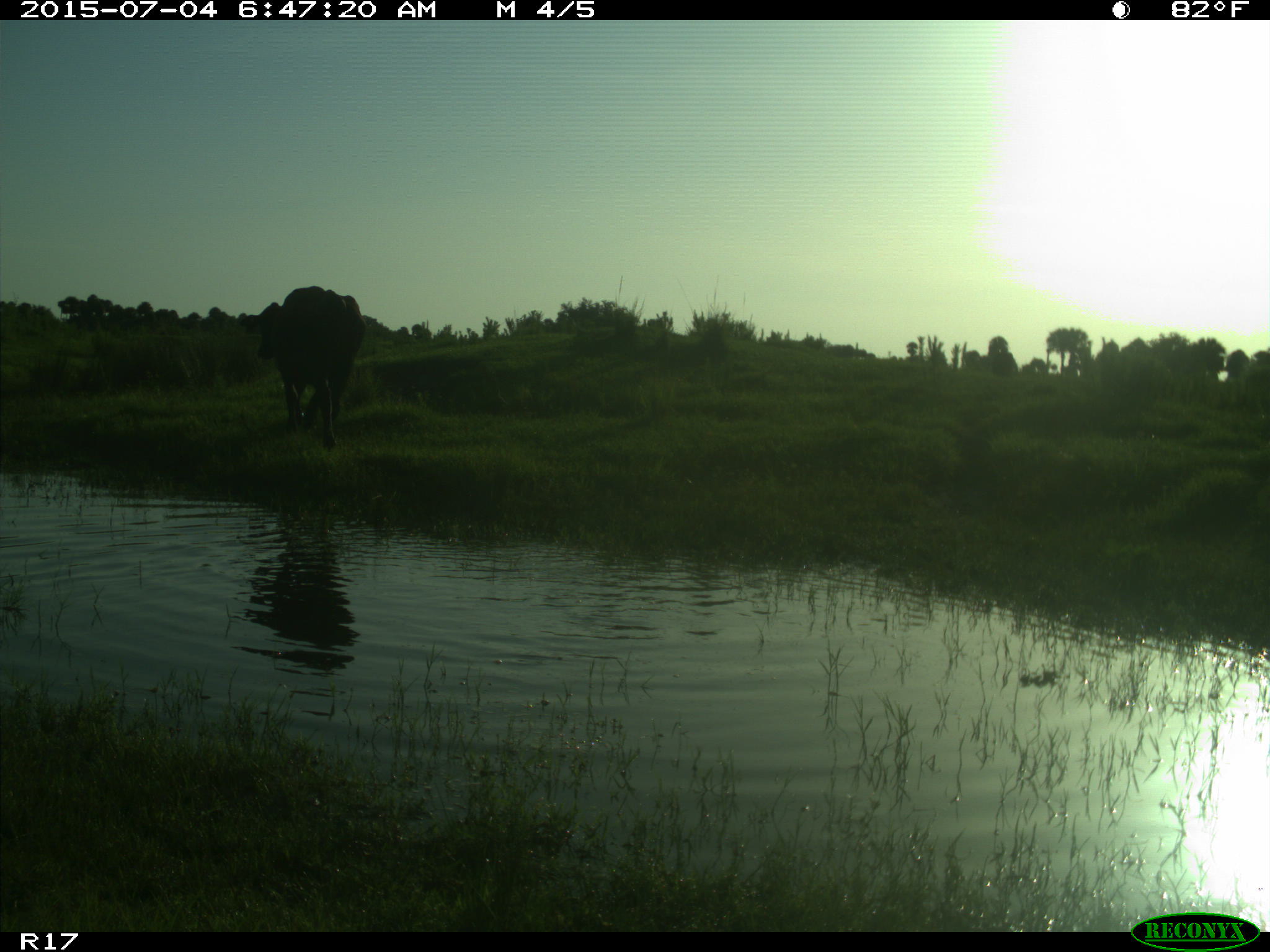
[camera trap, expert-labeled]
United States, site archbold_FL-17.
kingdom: Animalia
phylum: Chordata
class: Mammalia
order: Artiodactyla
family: Bovidae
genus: Bos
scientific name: Bos taurus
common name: domestic cow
Bos taurus (domestic cow).